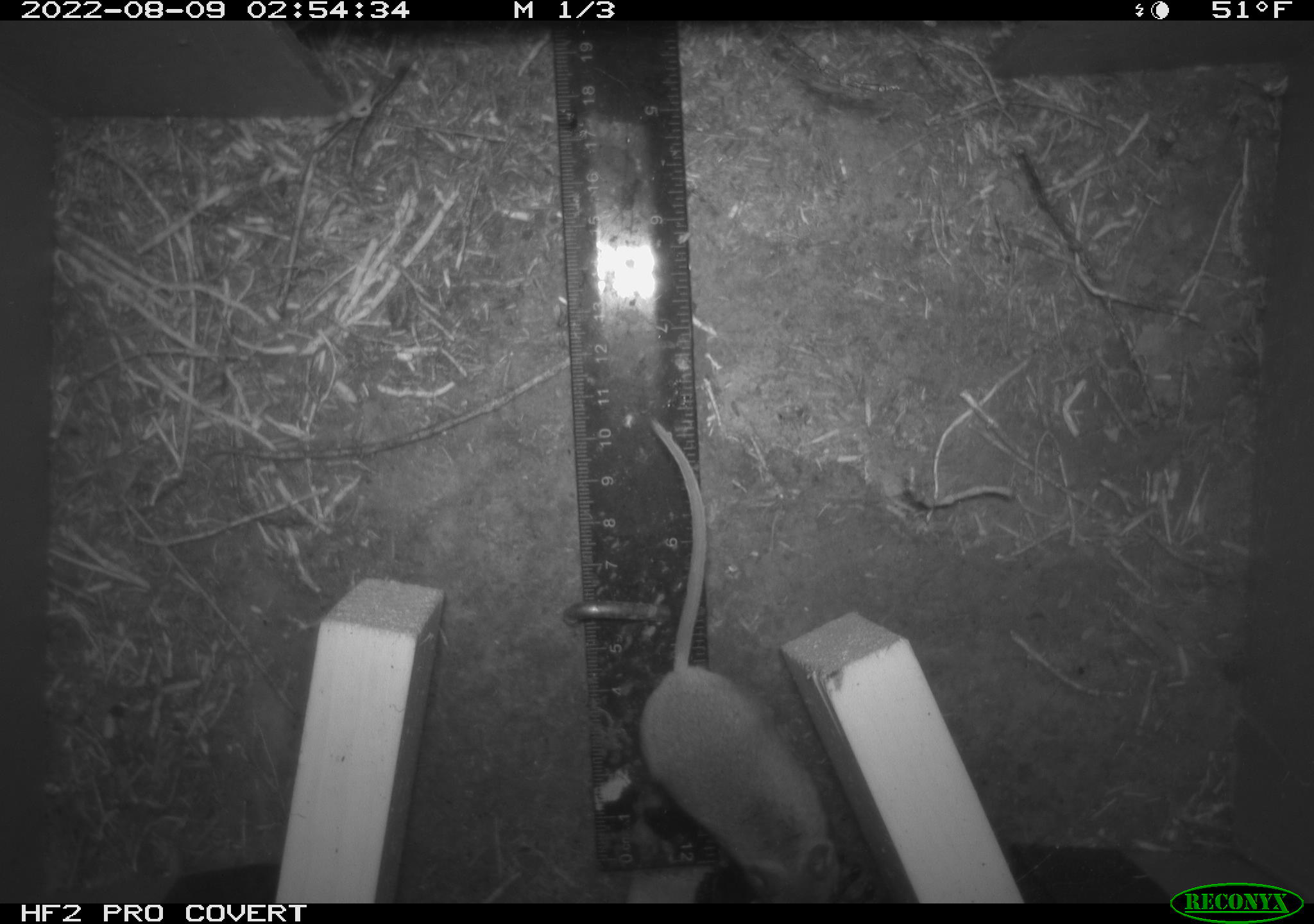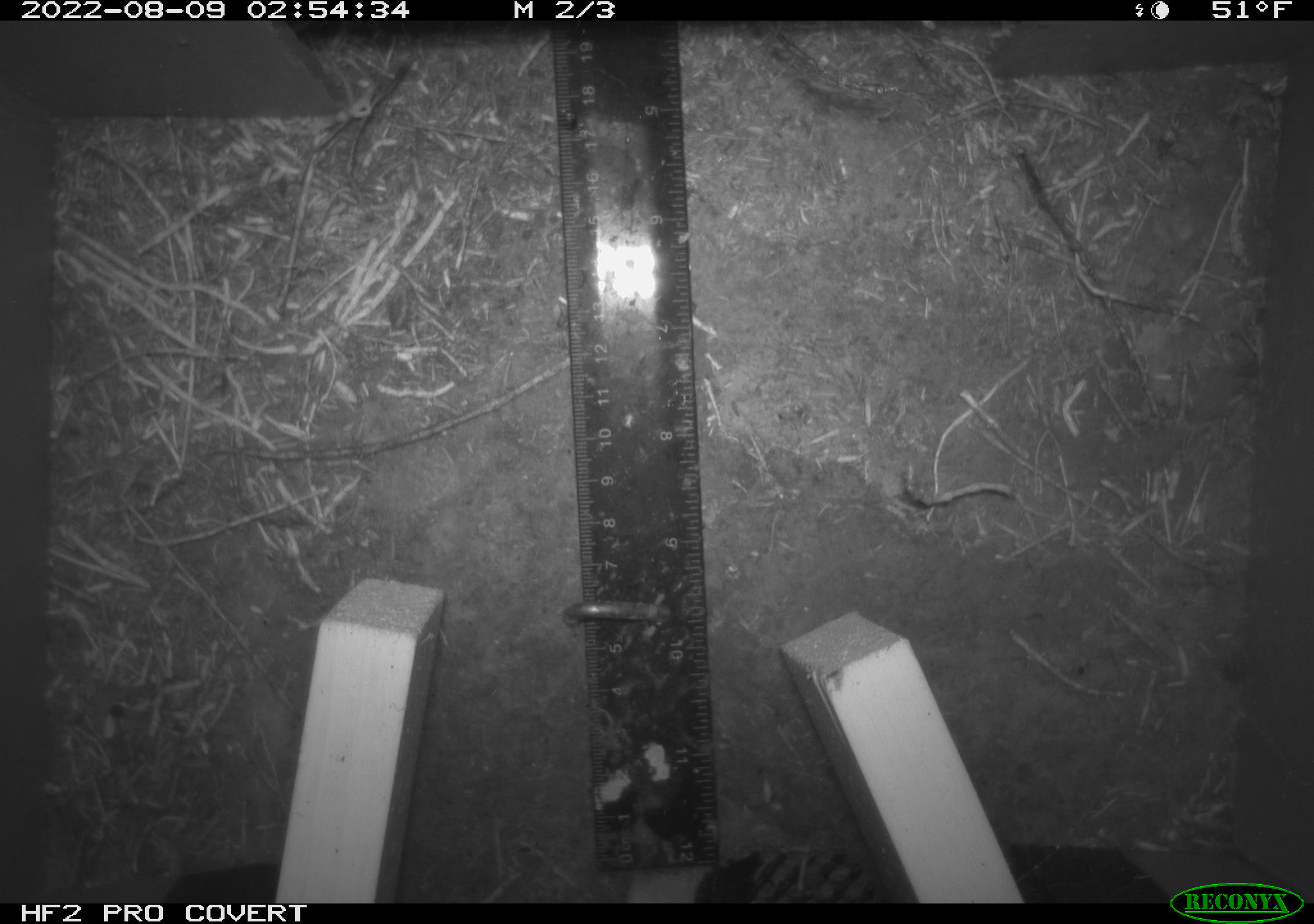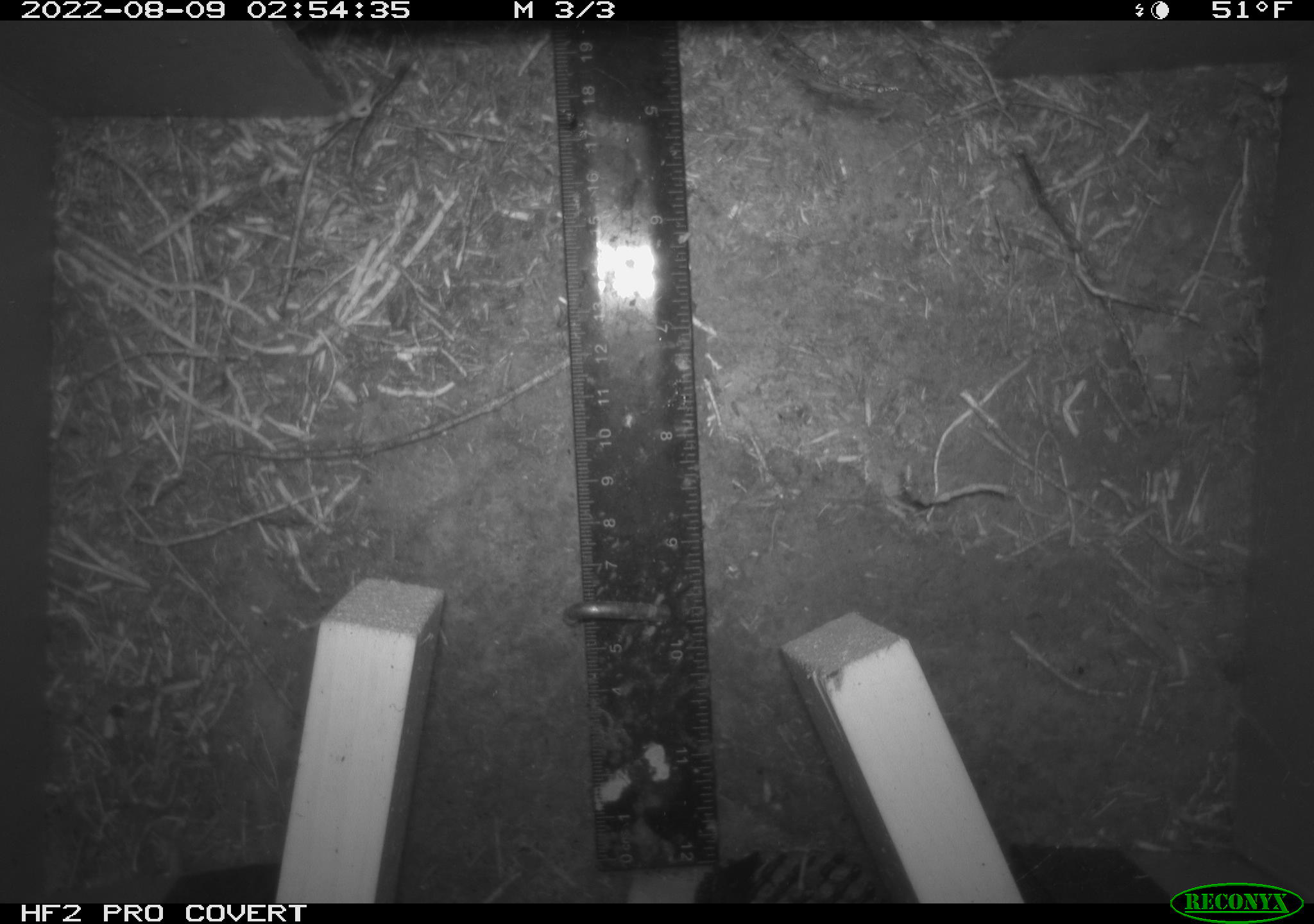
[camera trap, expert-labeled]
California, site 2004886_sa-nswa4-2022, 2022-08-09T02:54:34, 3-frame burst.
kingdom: Animalia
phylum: Chordata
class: Mammalia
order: Rodentia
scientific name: Rodentia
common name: rodent